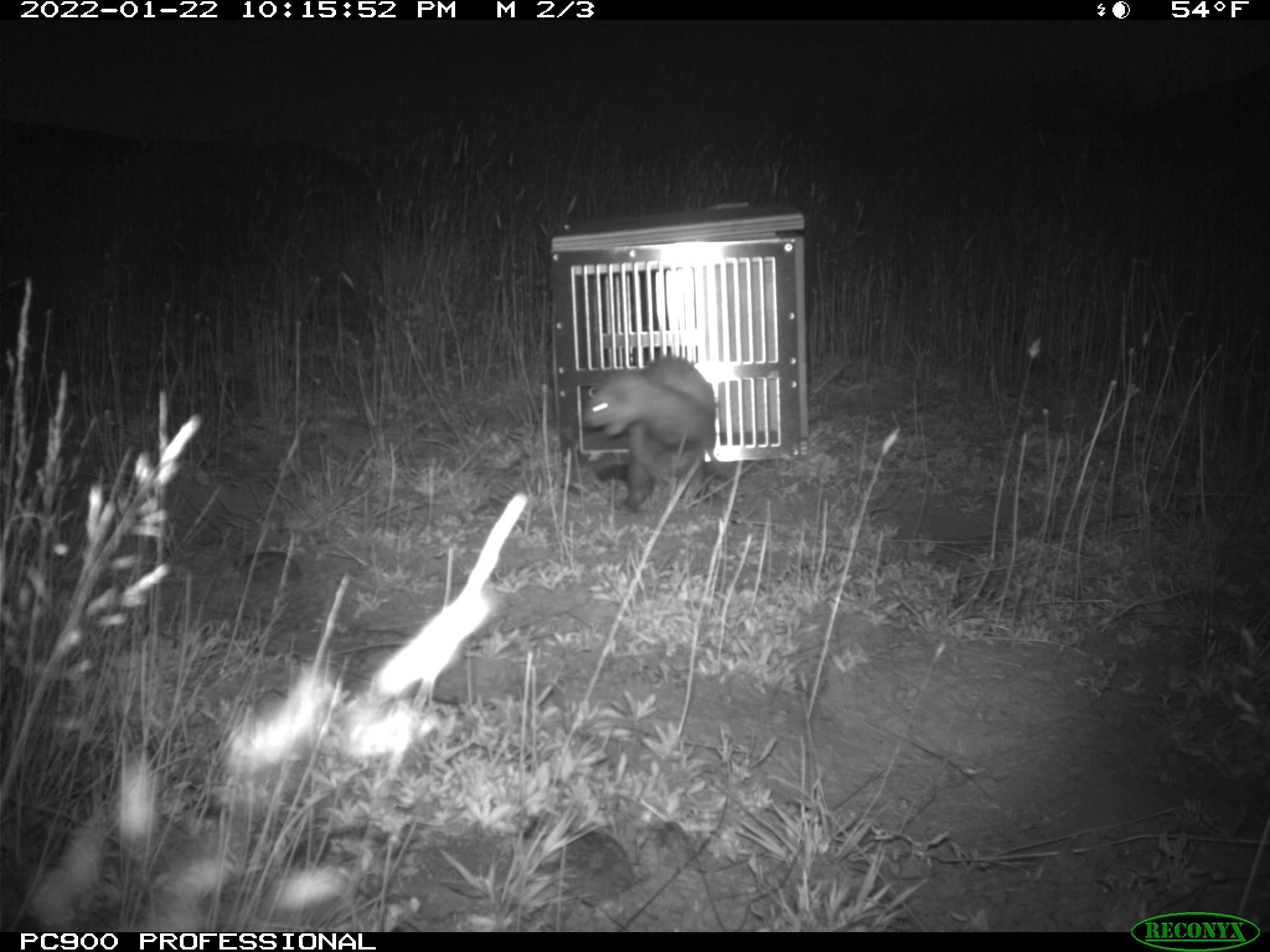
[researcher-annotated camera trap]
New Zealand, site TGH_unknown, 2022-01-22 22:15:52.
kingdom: Animalia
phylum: Chordata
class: Mammalia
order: Carnivora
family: Mustelidae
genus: Mustela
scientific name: Mustela furo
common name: ferret